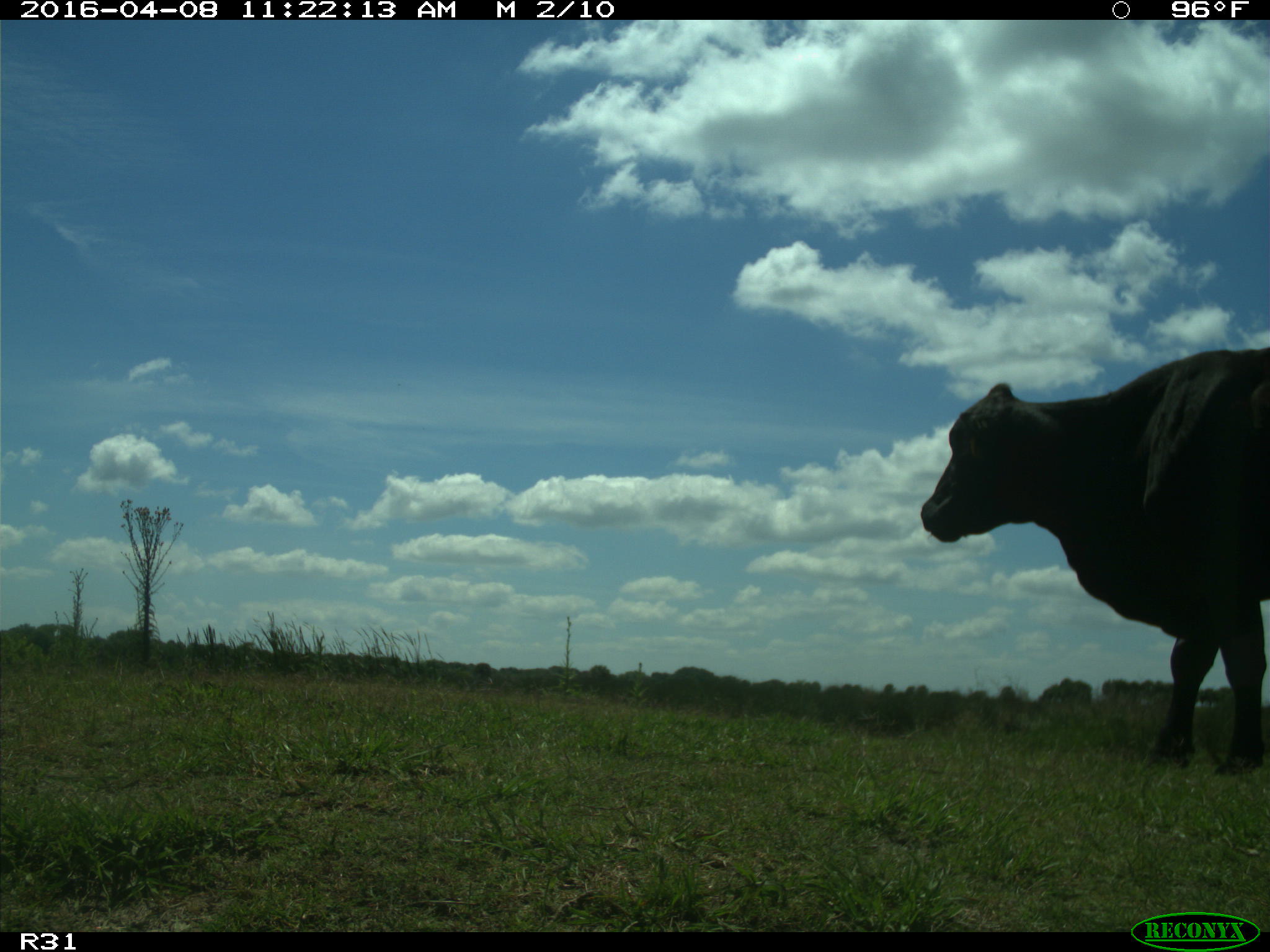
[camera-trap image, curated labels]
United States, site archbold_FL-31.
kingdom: Animalia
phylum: Chordata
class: Mammalia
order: Artiodactyla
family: Bovidae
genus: Bos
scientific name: Bos taurus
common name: domestic cow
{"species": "Bos taurus (domestic cow)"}